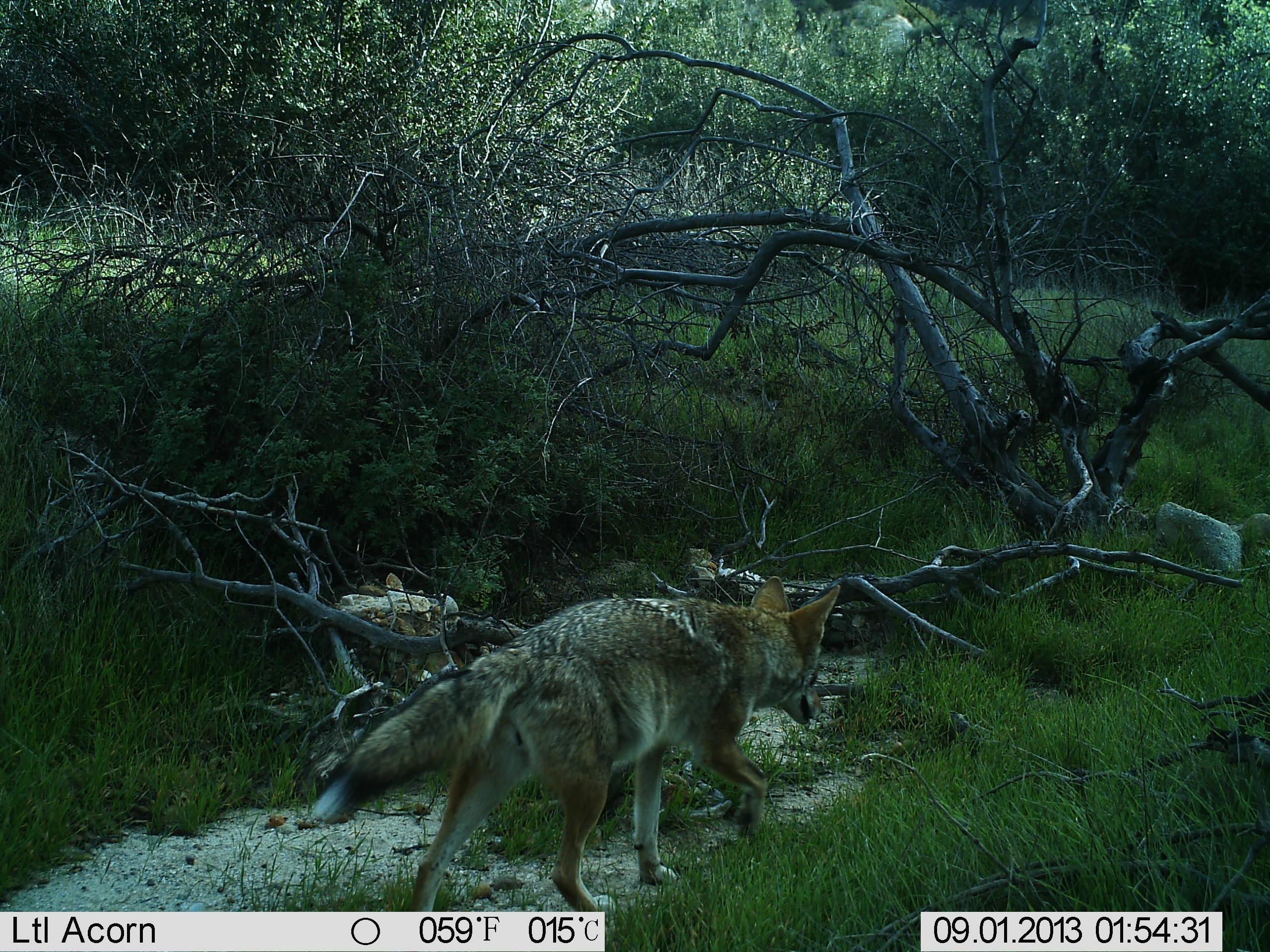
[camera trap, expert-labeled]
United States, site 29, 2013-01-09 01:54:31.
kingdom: Animalia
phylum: Chordata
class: Mammalia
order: Carnivora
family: Canidae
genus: Canis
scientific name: Canis latrans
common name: coyote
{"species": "coyote (Canis latrans)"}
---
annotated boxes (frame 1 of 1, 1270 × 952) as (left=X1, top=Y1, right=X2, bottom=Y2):
coyote: (left=307, top=574, right=846, bottom=931)